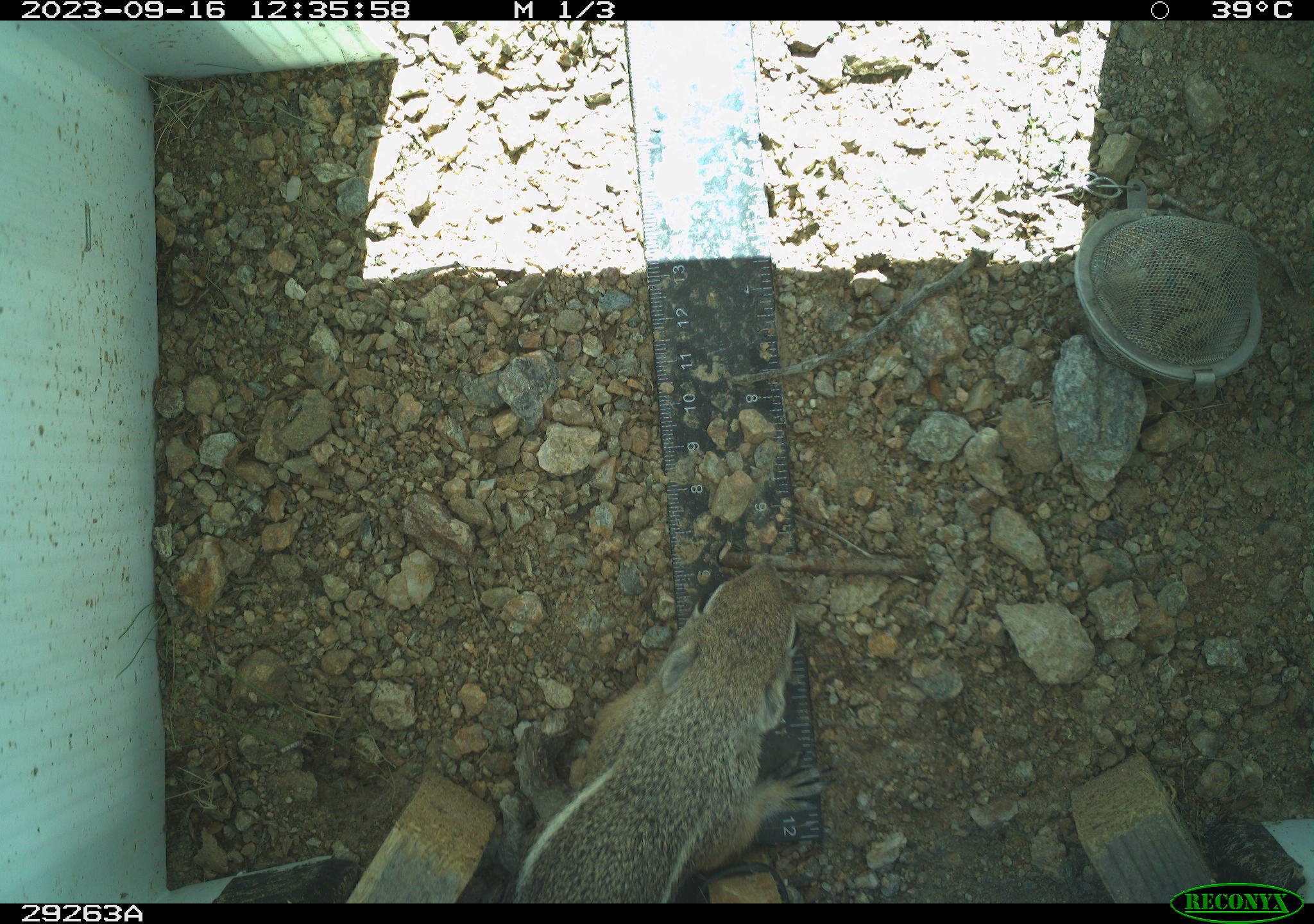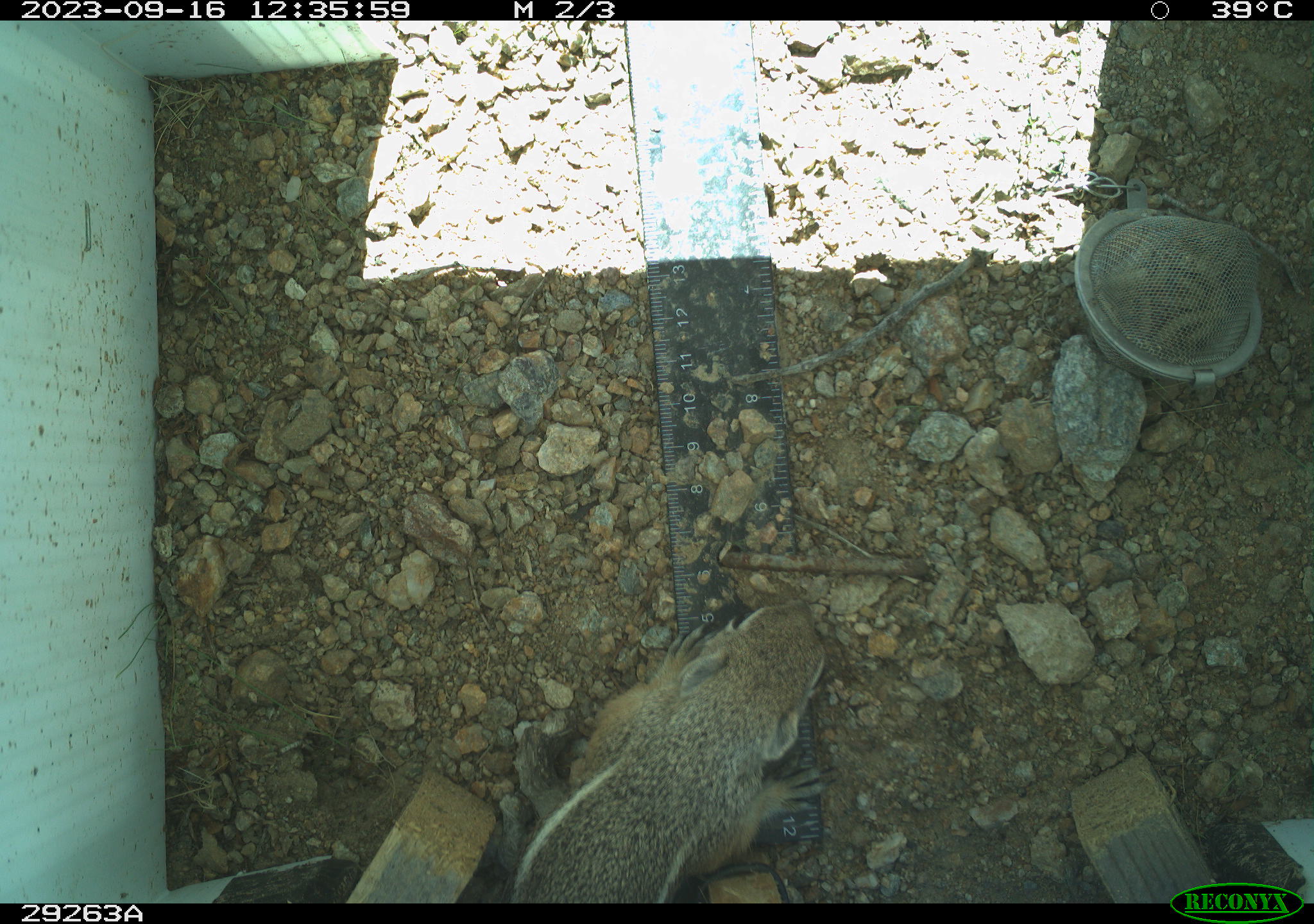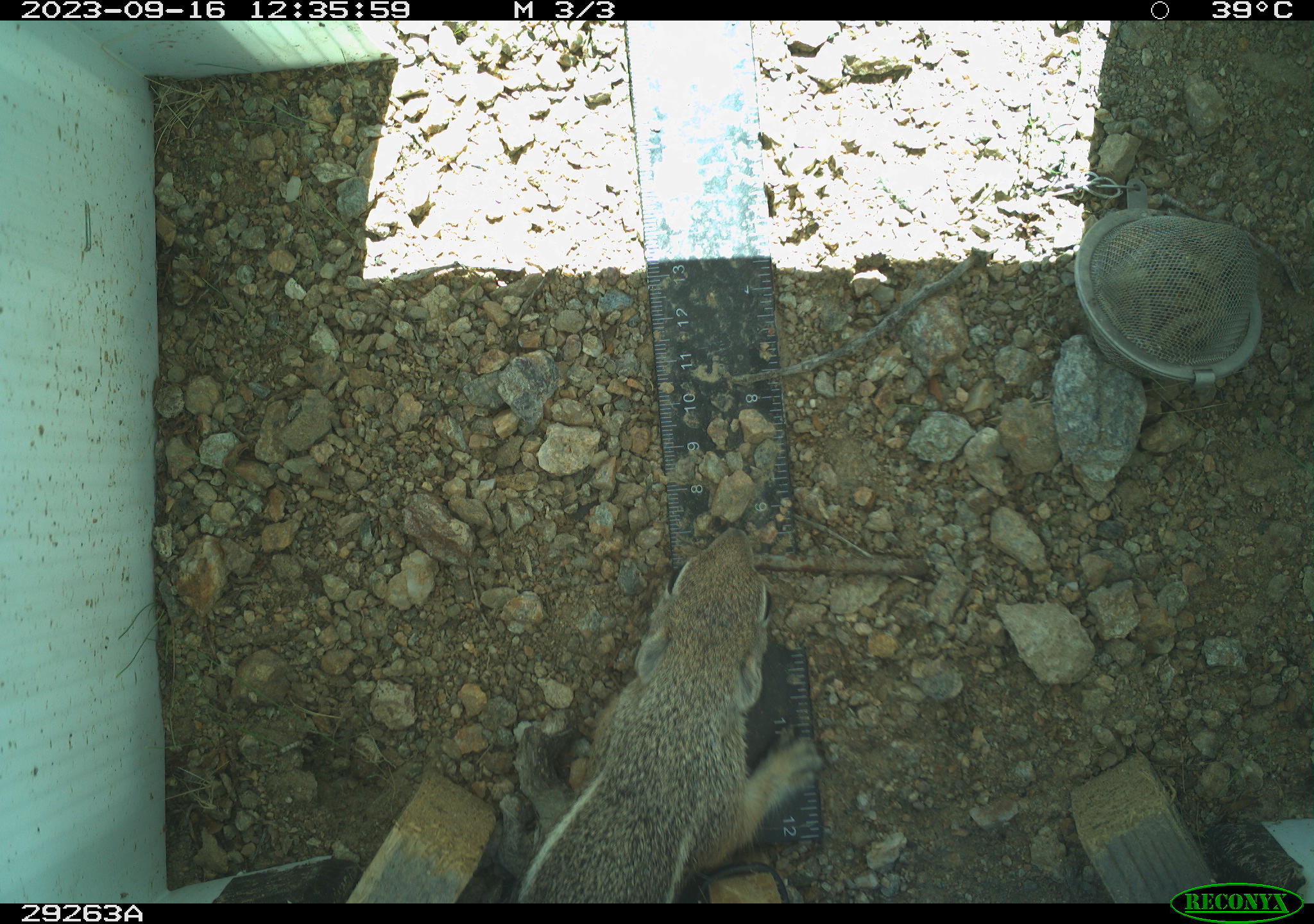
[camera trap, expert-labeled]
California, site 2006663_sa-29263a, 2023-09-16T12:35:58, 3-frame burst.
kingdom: Animalia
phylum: Chordata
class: Mammalia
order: Rodentia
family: Sciuridae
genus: Ammospermophilus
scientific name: Ammospermophilus leucurus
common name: white-tailed antelope squirrel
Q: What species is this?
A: White-tailed antelope squirrel (Ammospermophilus leucurus).